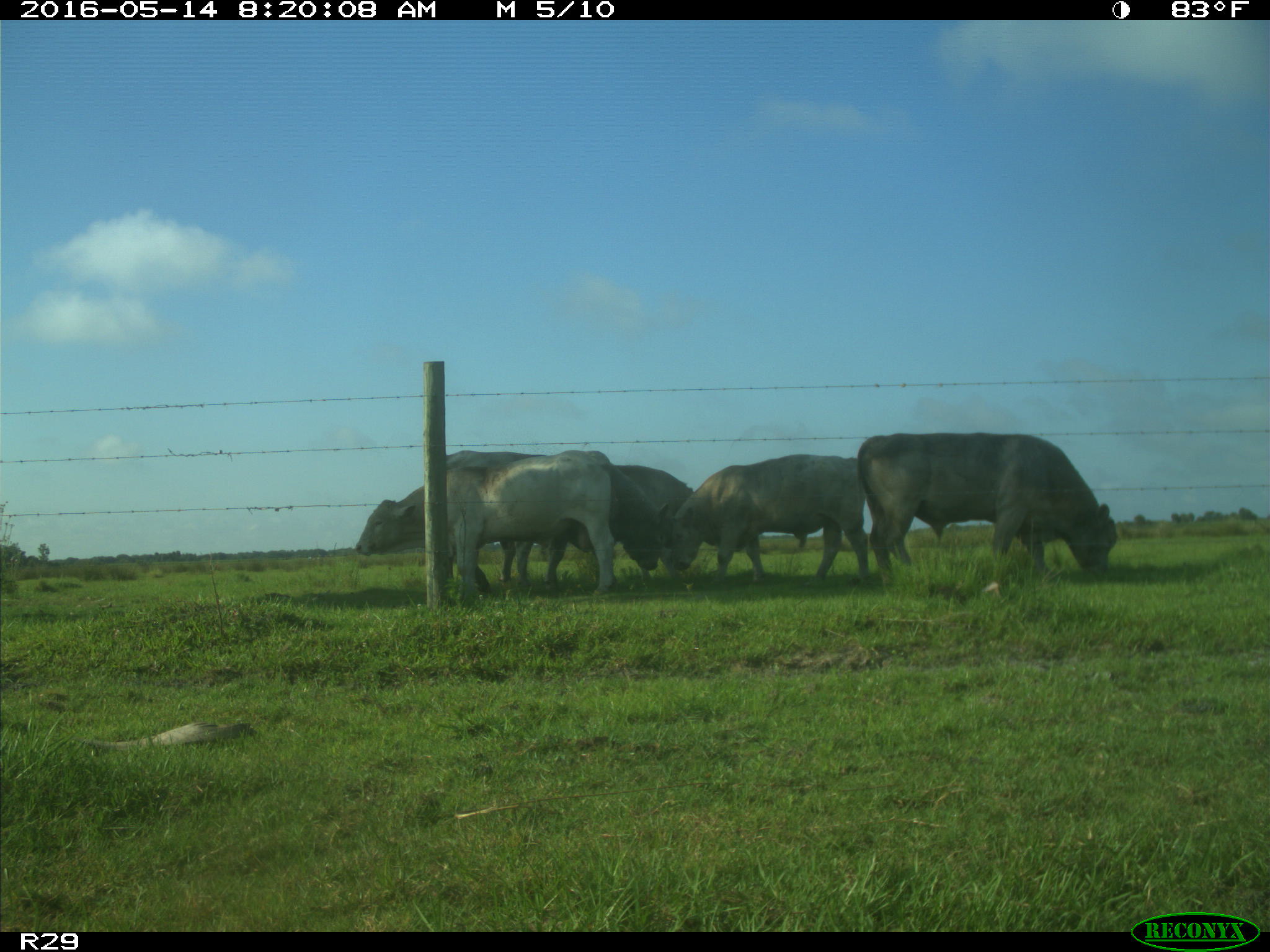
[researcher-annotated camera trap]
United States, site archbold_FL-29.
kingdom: Animalia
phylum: Chordata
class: Mammalia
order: Artiodactyla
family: Bovidae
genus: Bos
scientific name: Bos taurus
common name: domestic cow